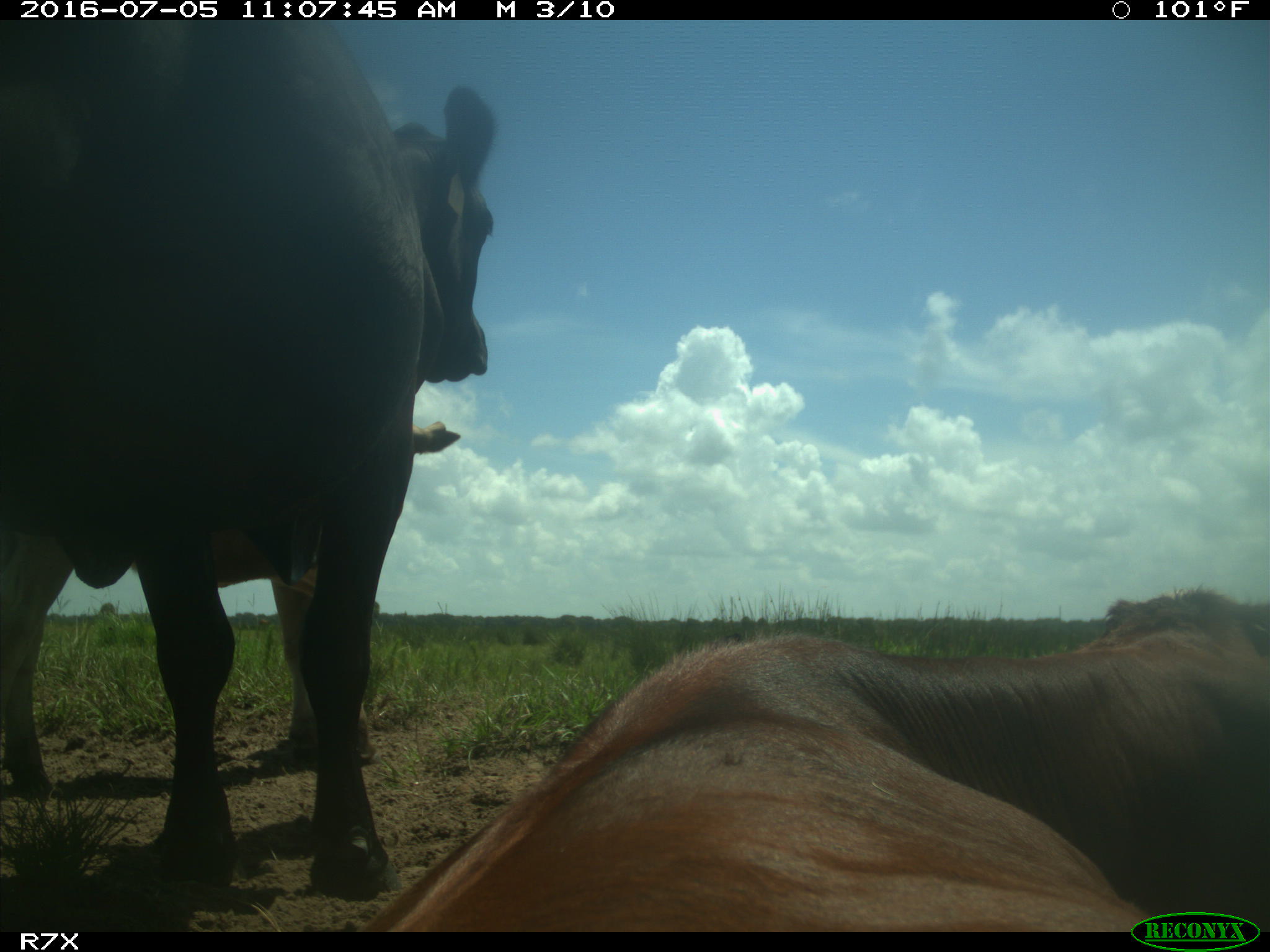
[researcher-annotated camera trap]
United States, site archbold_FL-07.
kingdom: Animalia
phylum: Chordata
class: Mammalia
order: Artiodactyla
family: Bovidae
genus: Bos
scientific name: Bos taurus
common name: domestic cow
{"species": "Bos taurus (domestic cow)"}